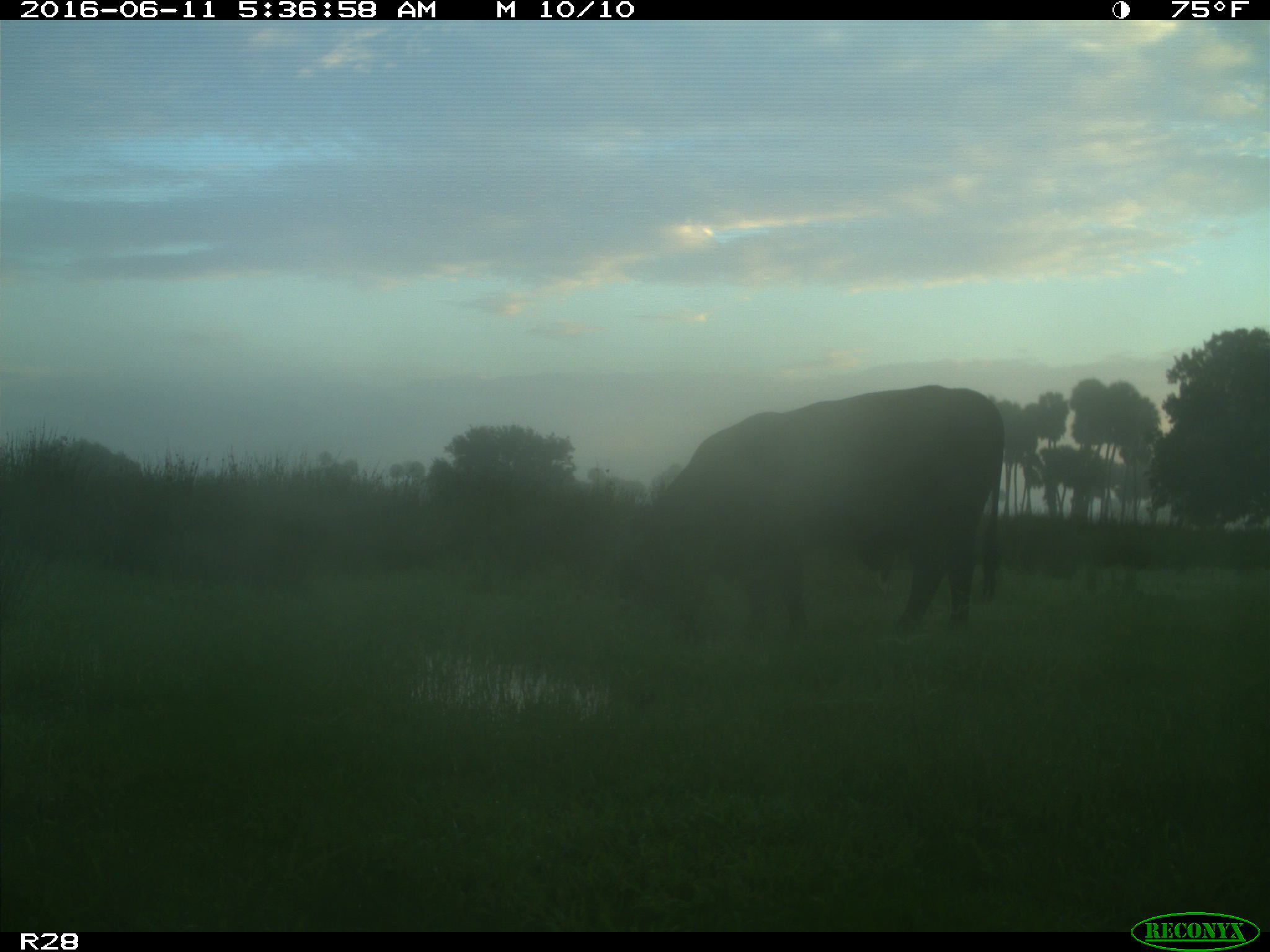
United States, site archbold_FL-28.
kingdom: Animalia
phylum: Chordata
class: Mammalia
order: Artiodactyla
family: Bovidae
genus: Bos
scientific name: Bos taurus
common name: domestic cow